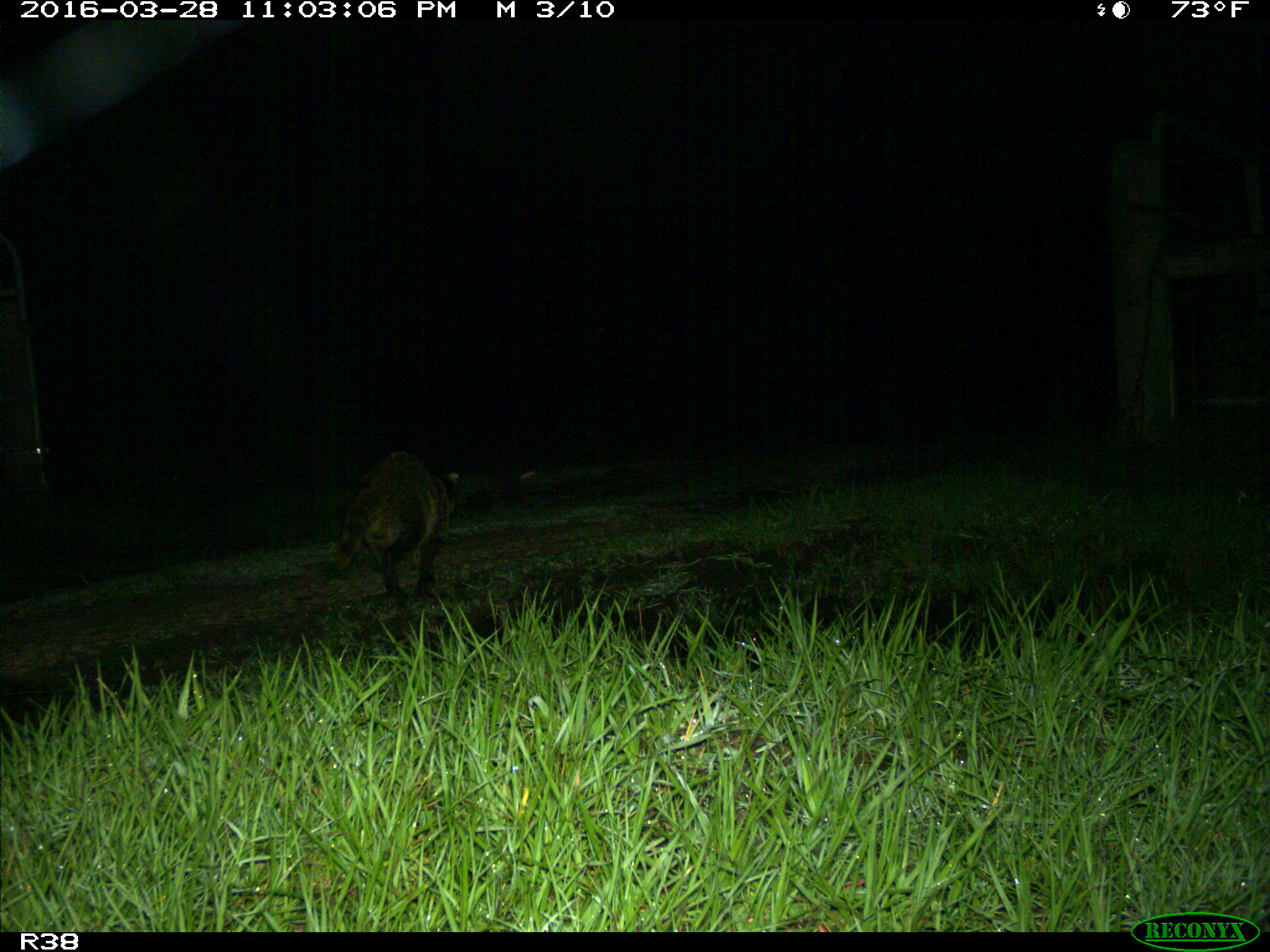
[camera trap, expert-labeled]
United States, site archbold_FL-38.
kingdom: Animalia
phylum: Chordata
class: Mammalia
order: Carnivora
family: Procyonidae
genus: Procyon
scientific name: Procyon lotor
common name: common raccoon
Procyon lotor (common raccoon).